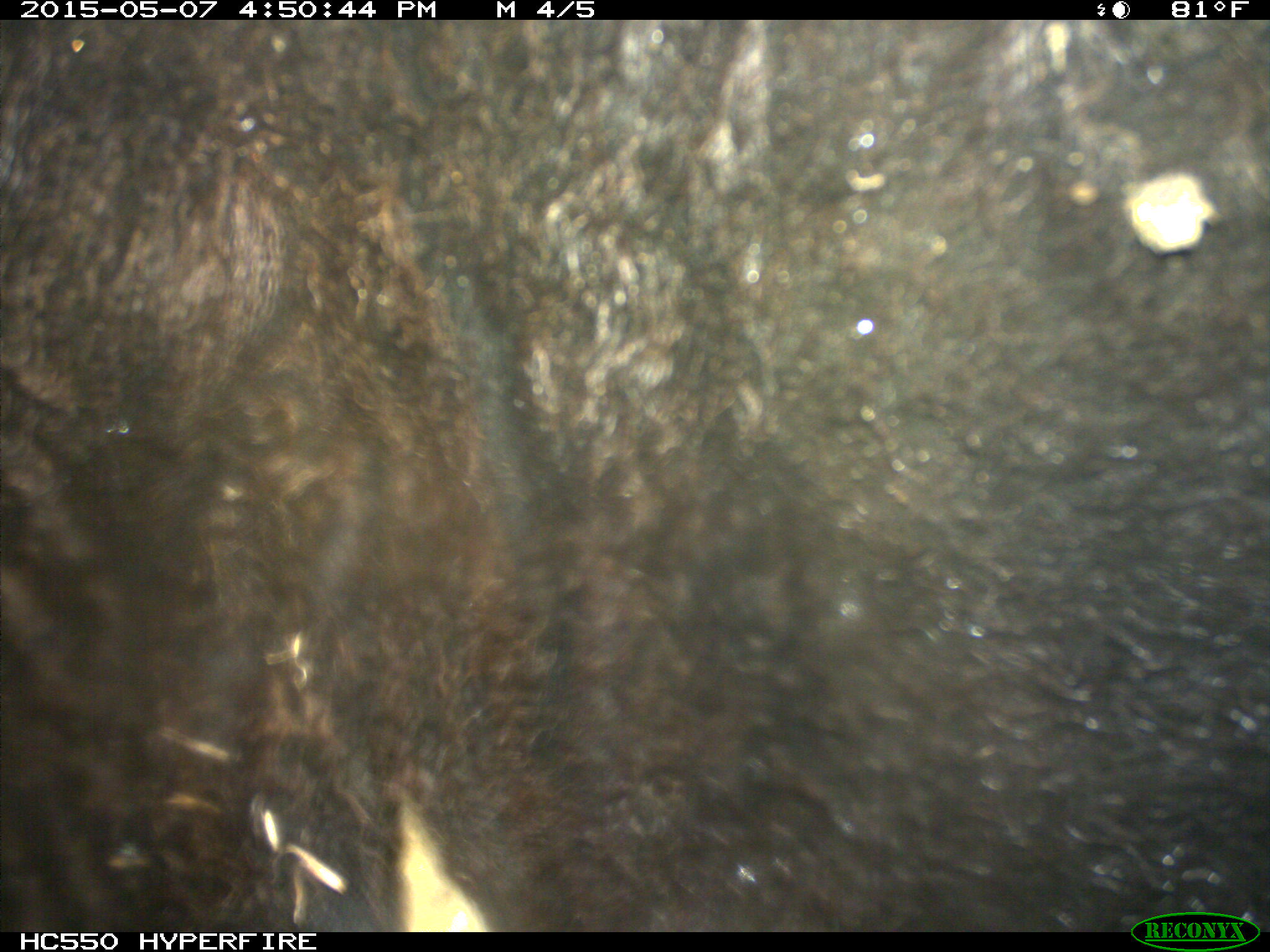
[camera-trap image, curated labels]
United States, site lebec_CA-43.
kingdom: Animalia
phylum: Chordata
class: Mammalia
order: Artiodactyla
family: Bovidae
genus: Bos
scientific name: Bos taurus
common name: domestic cow